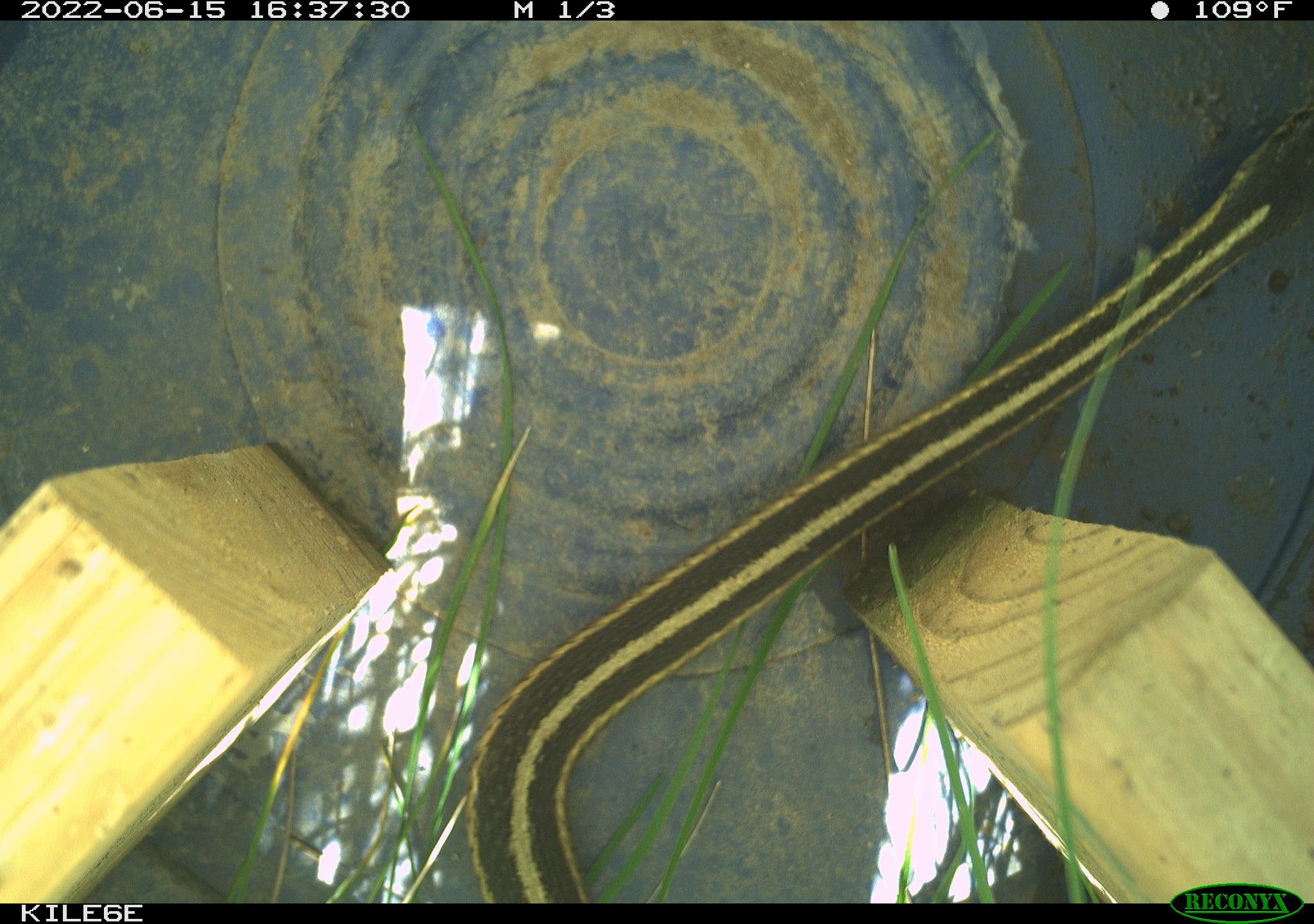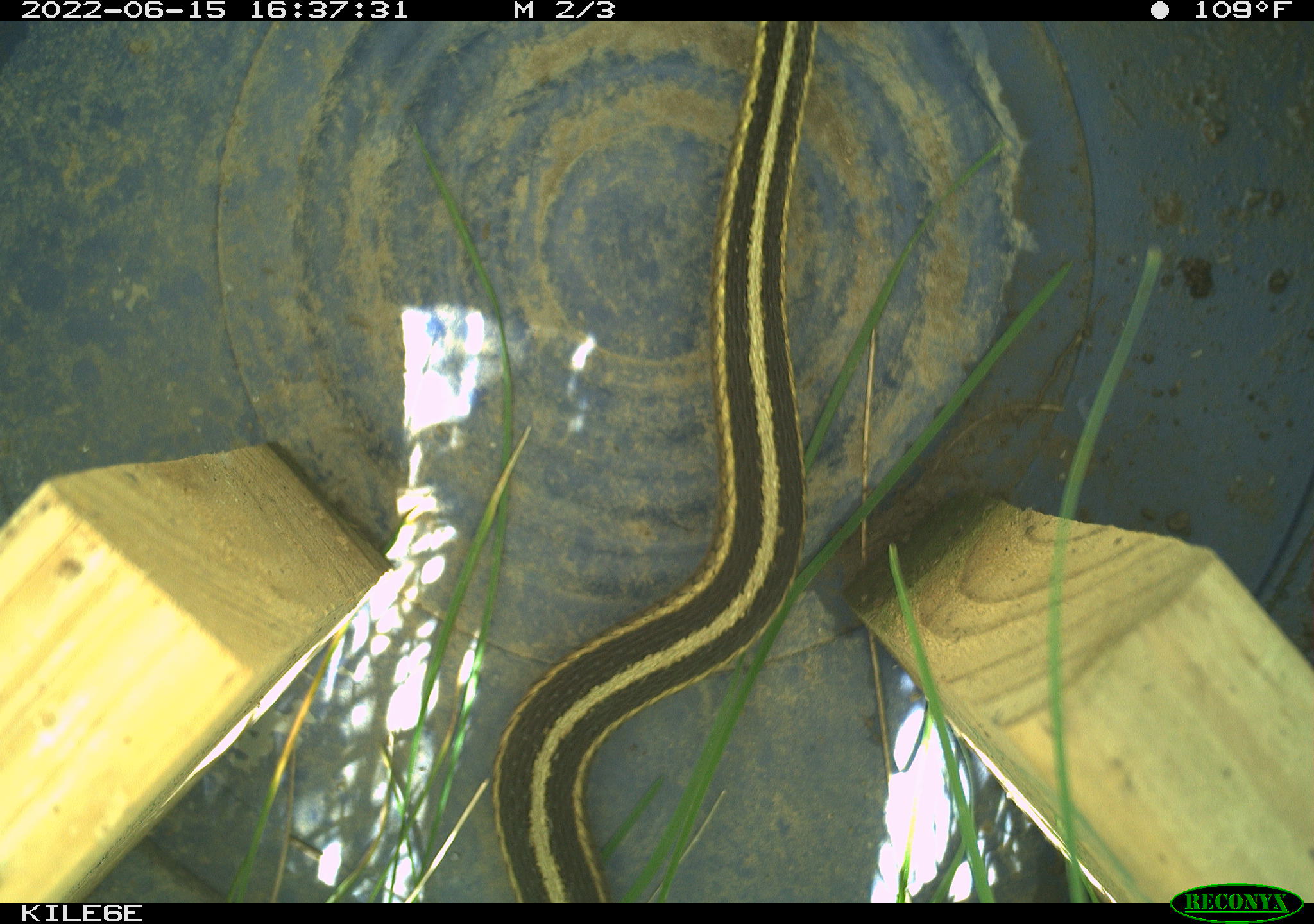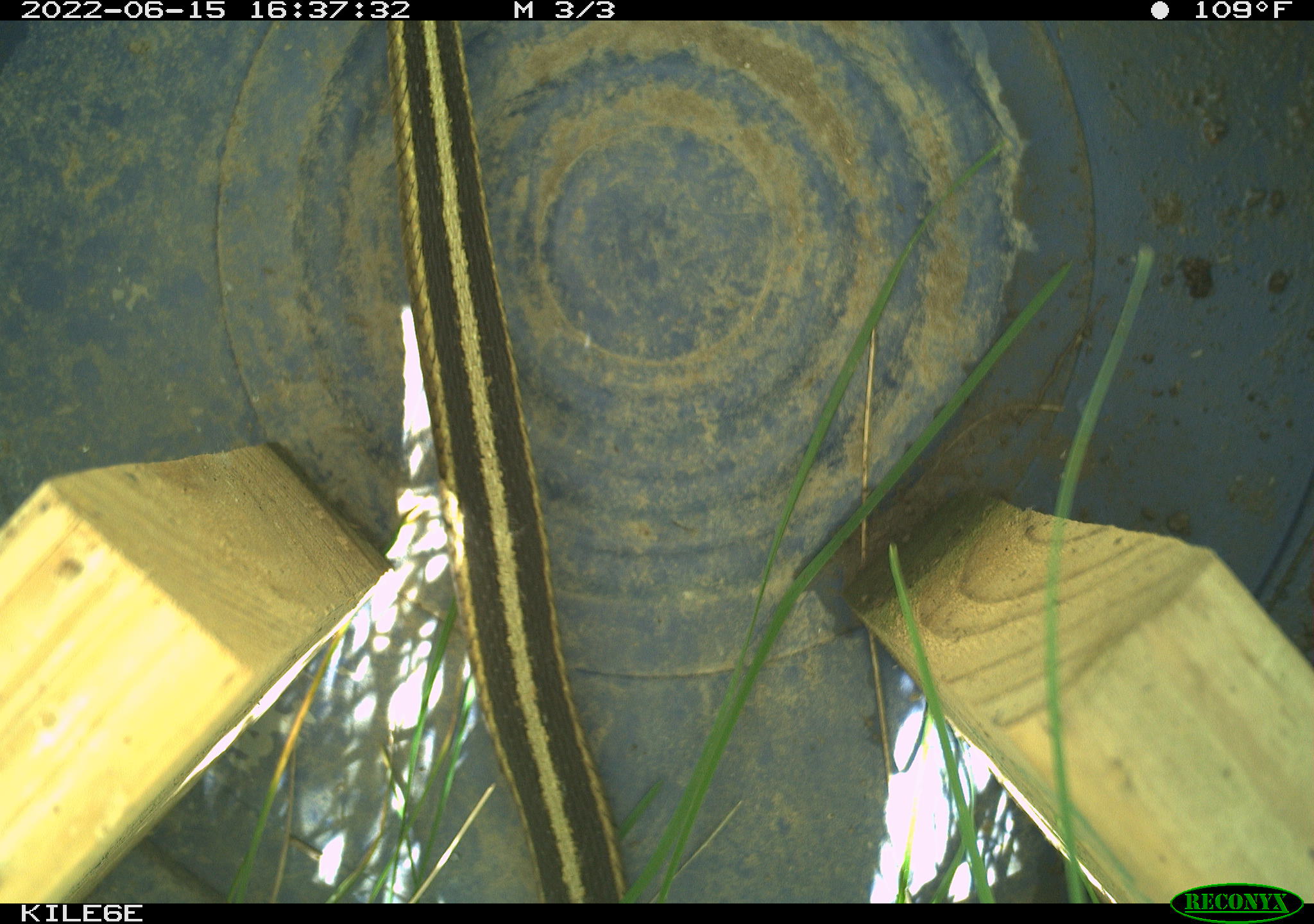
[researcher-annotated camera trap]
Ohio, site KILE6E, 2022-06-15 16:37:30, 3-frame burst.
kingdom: Animalia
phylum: Chordata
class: Reptilia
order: Squamata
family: Colubridae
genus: Thamnophis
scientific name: Thamnophis sirtalis sirtalis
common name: eastern gartersnake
Eastern gartersnake (Thamnophis sirtalis sirtalis).